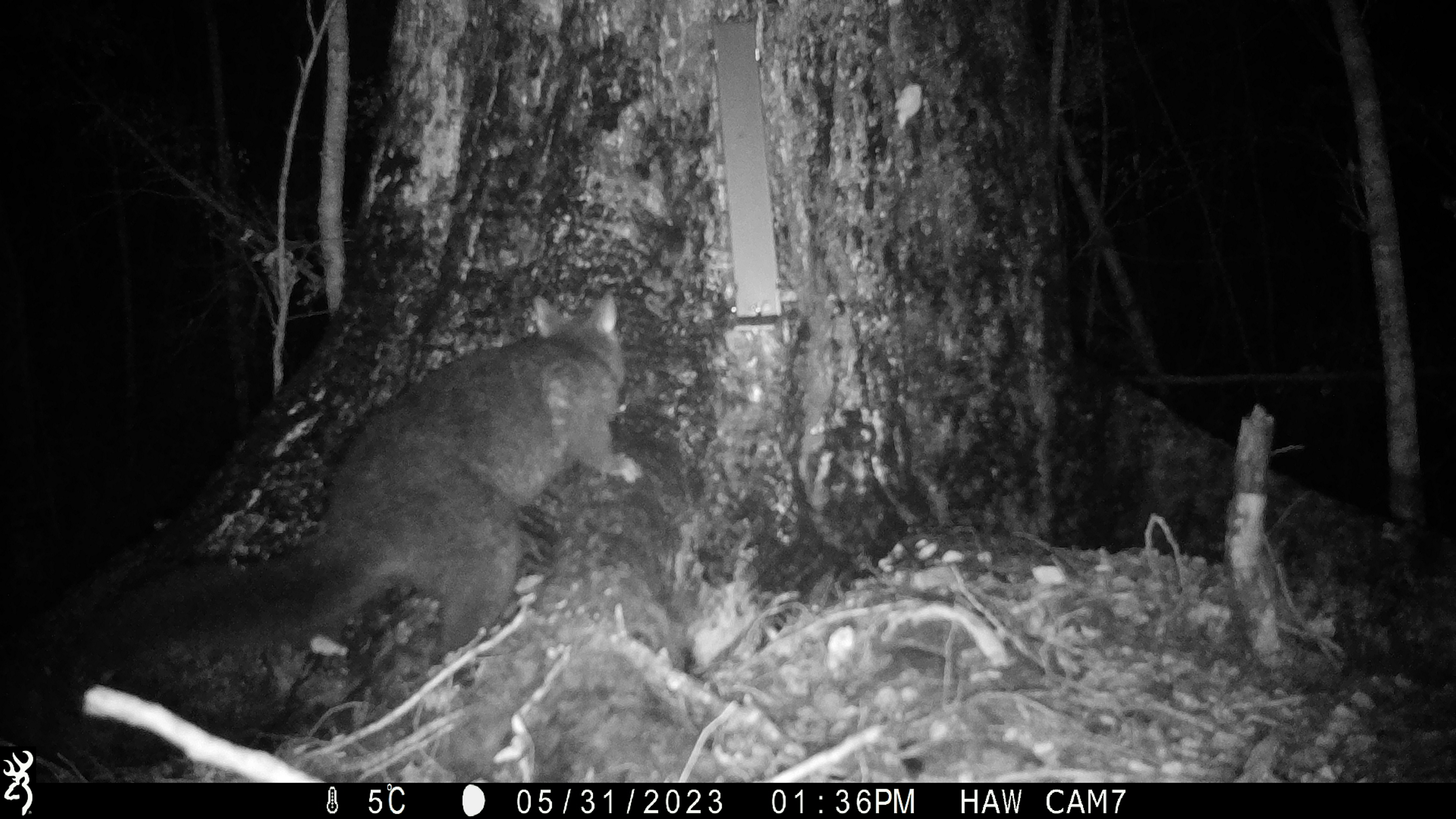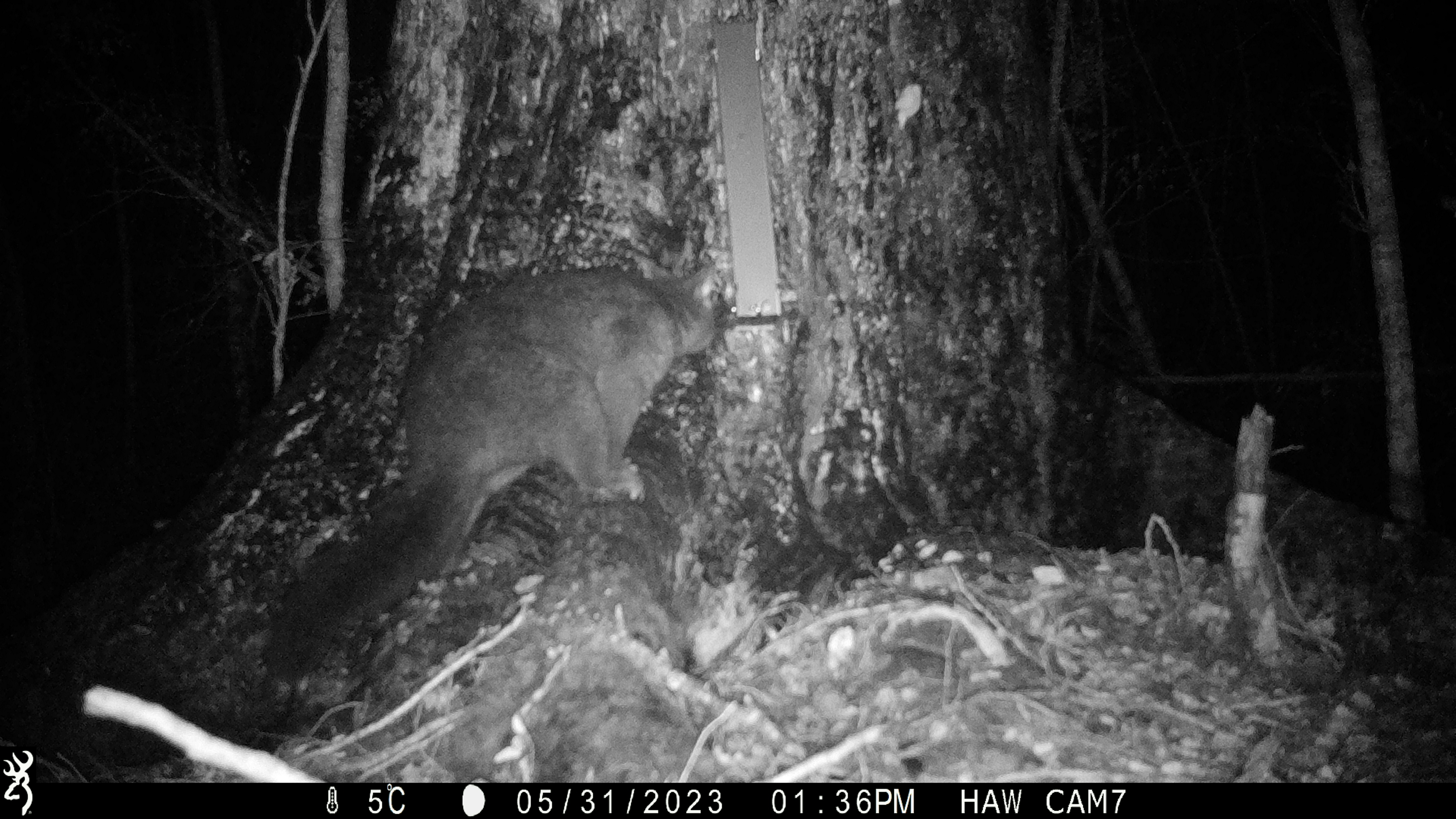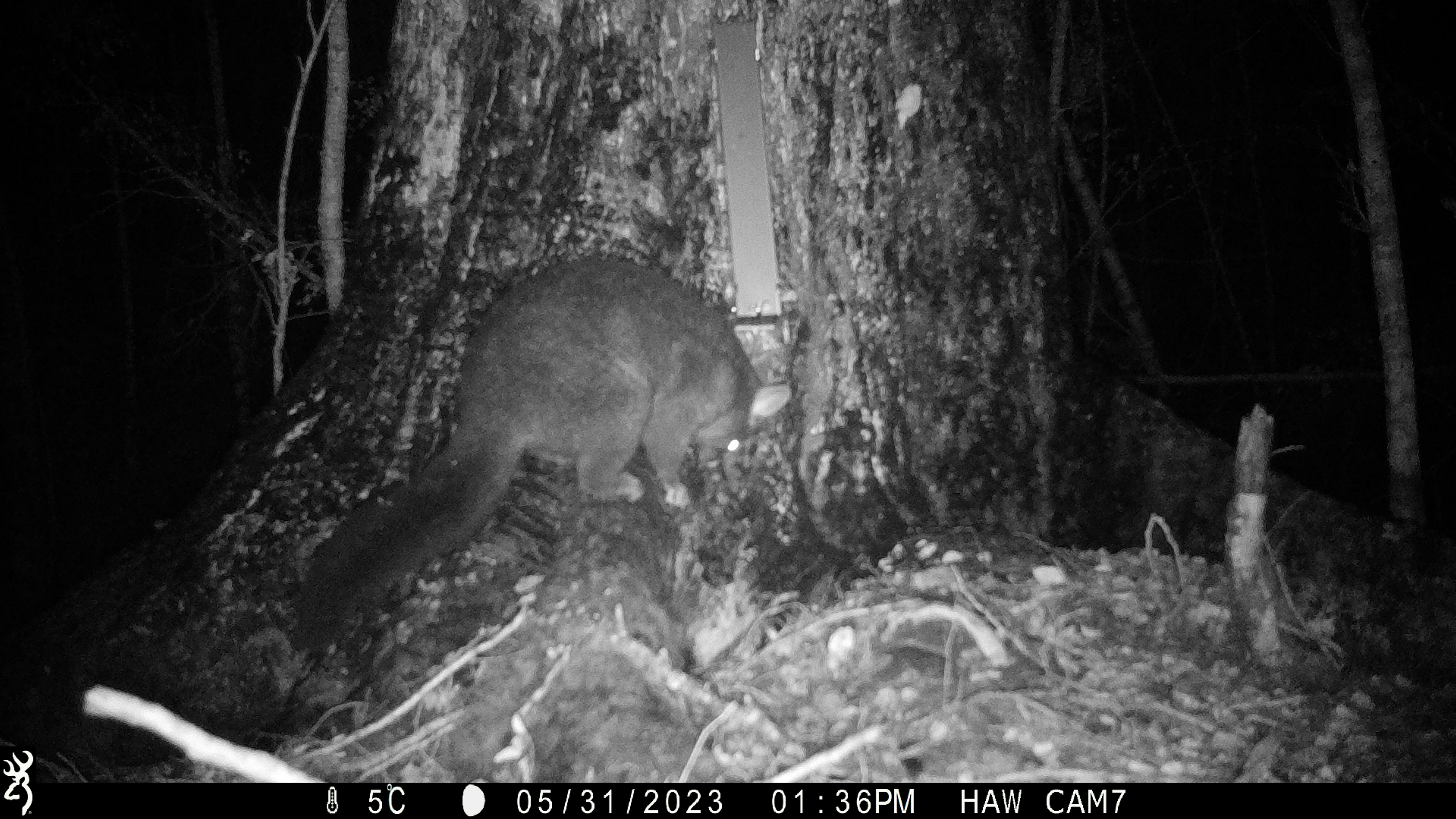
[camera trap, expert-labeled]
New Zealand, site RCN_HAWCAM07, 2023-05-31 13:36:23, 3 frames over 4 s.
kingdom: Animalia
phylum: Chordata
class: Mammalia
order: Diprotodontia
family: Phalangeridae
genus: Trichosurus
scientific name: Trichosurus vulpecula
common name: common brushtail possum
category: possum